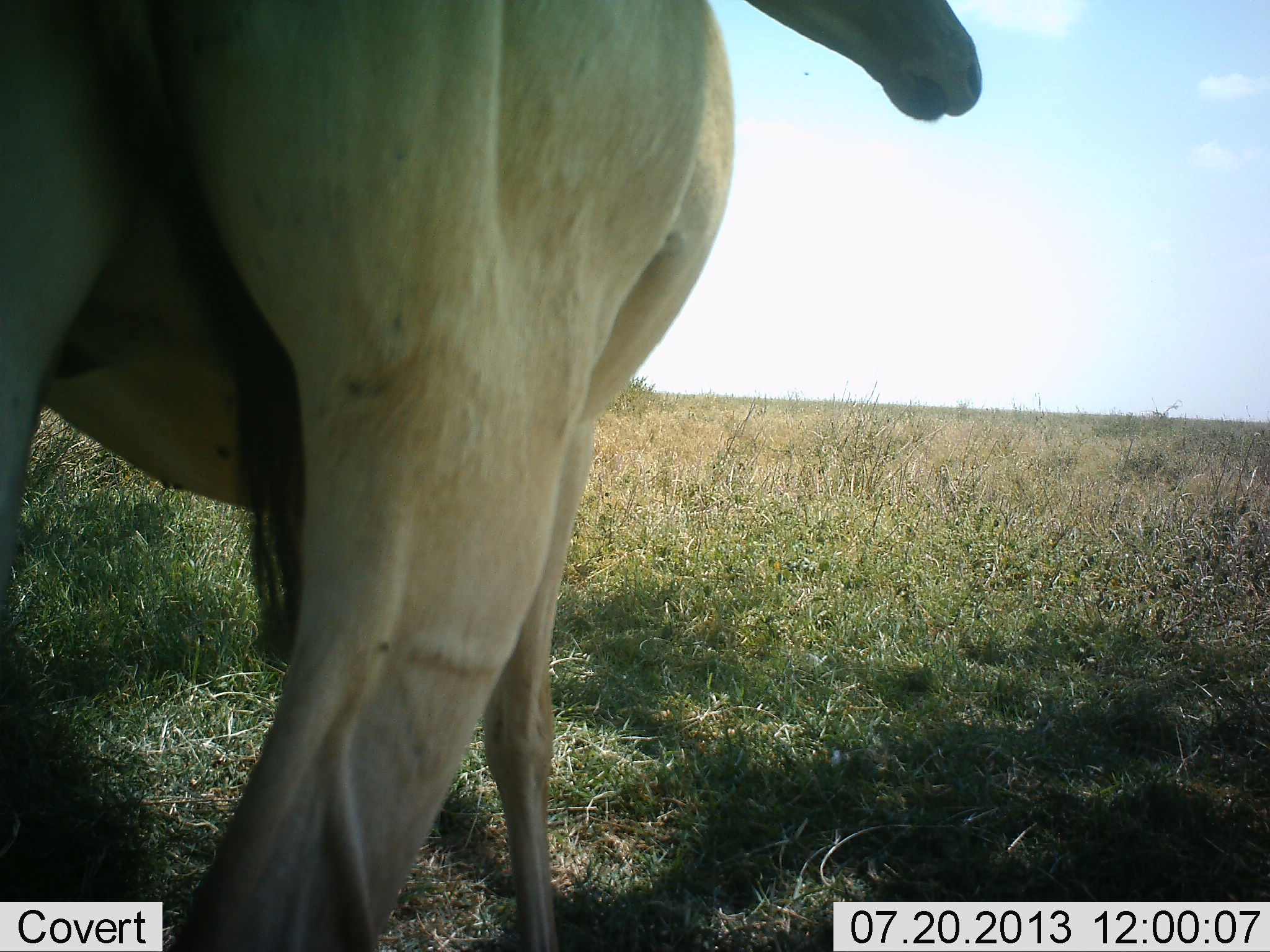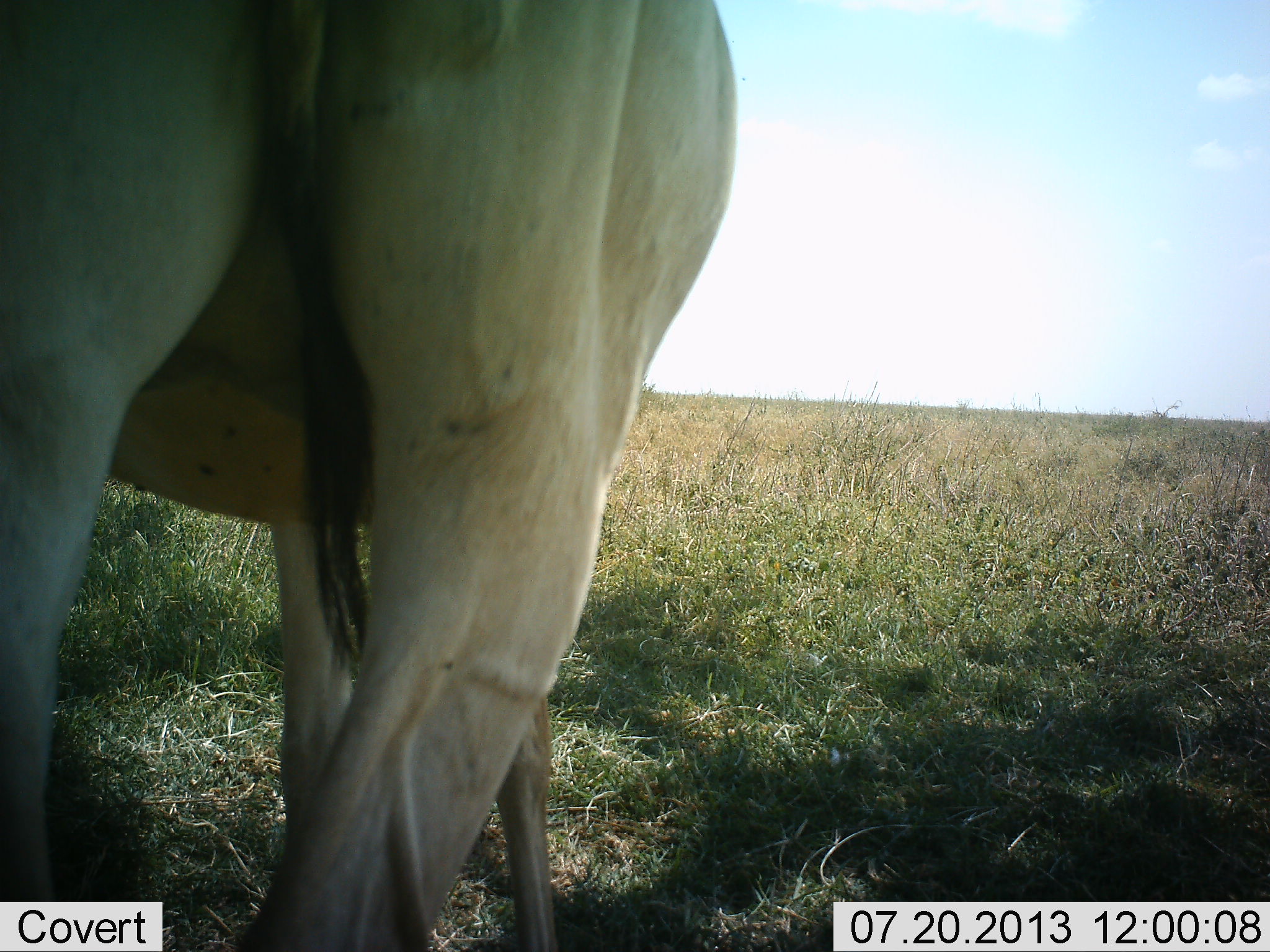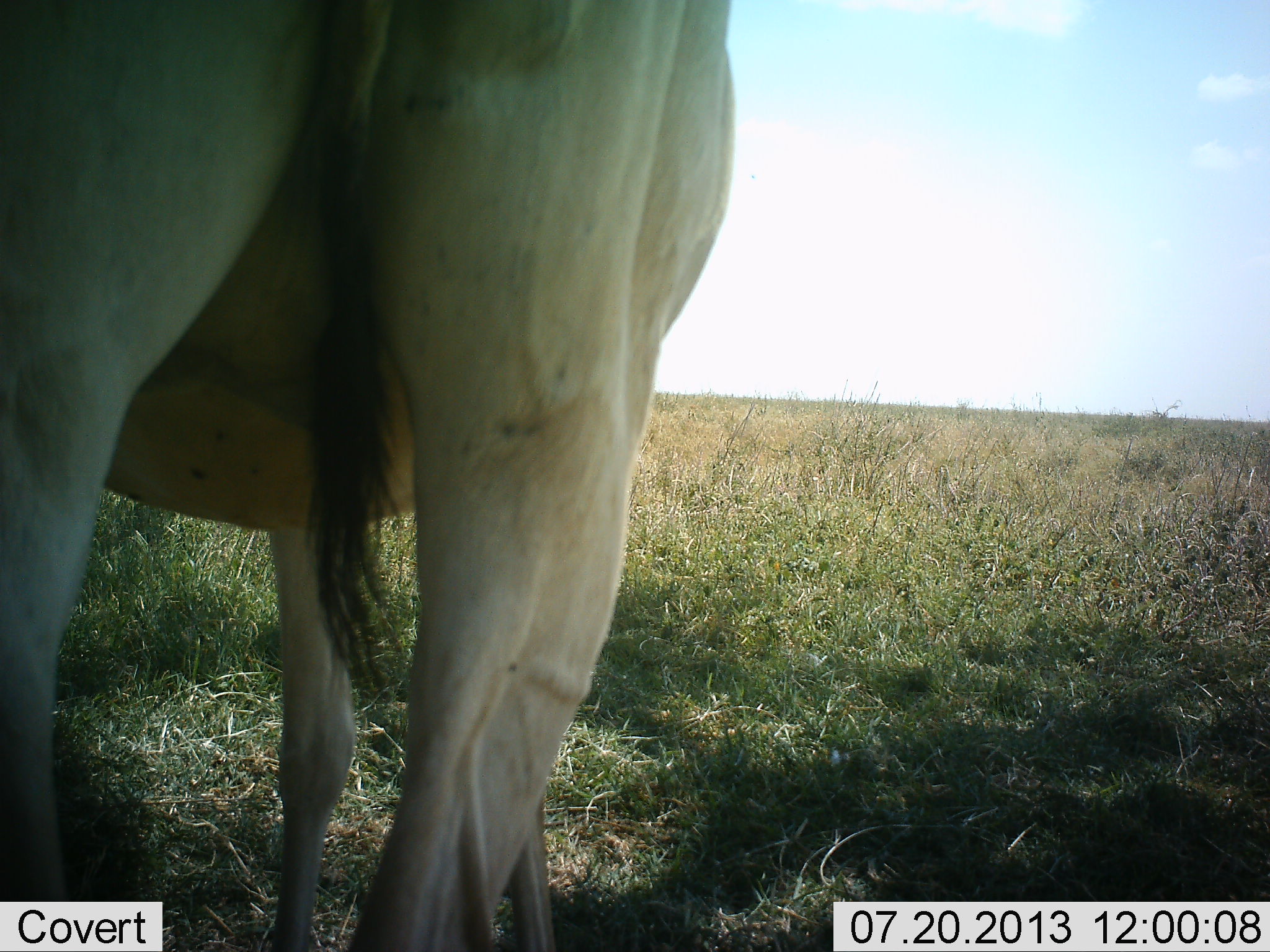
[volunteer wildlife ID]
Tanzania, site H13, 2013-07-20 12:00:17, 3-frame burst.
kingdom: Animalia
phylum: Chordata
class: Mammalia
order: Artiodactyla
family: Bovidae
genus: Alcelaphus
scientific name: Alcelaphus buselaphus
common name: hartebeest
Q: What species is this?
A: Hartebeest (Alcelaphus buselaphus).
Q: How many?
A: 1.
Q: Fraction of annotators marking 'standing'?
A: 92%.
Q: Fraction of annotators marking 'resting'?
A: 0%.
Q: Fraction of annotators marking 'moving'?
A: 15%.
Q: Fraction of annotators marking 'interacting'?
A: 0%.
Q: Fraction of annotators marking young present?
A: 0%.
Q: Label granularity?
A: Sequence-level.